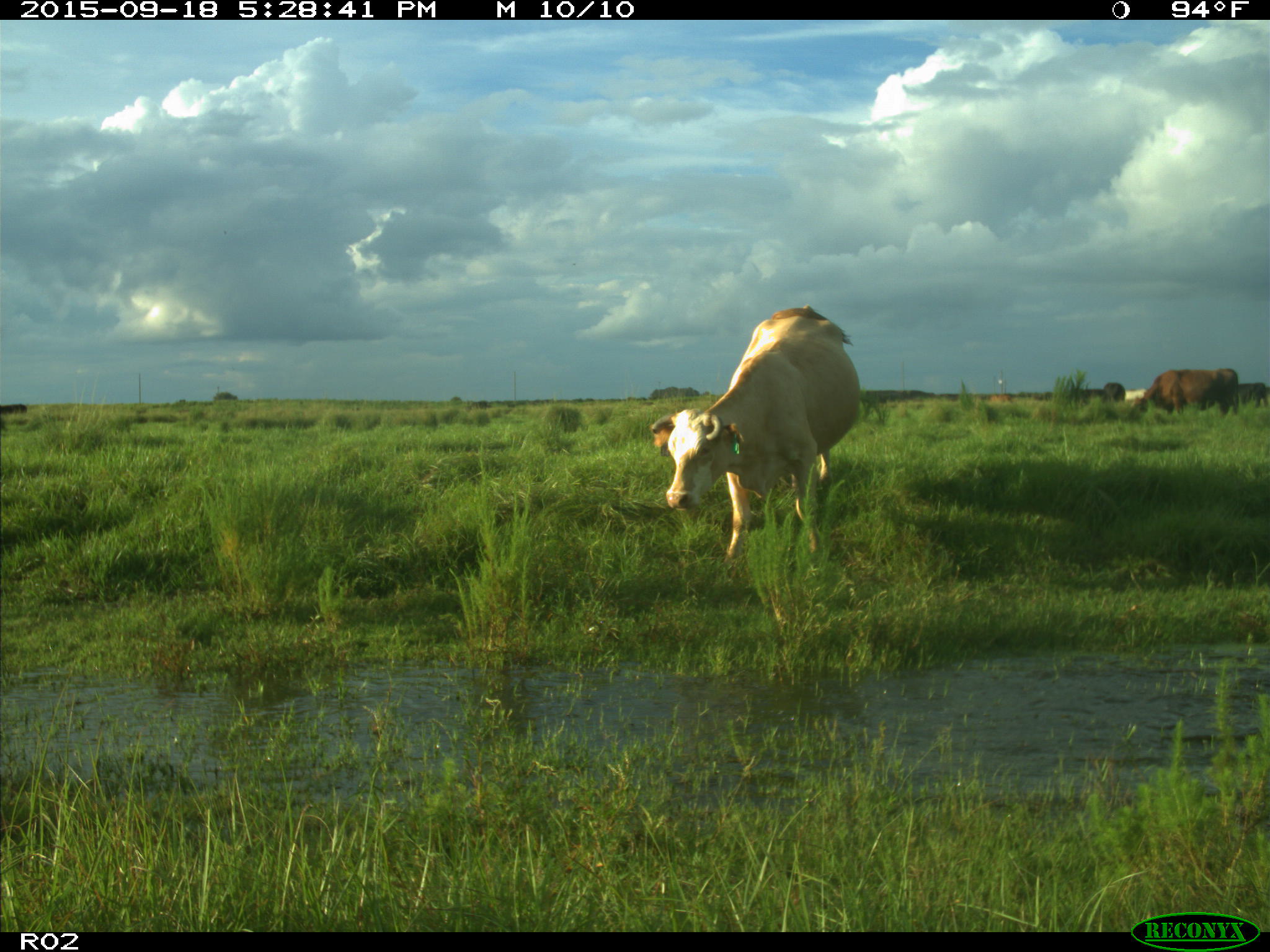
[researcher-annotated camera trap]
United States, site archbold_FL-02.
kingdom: Animalia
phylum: Chordata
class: Mammalia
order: Artiodactyla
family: Bovidae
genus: Bos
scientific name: Bos taurus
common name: domestic cow